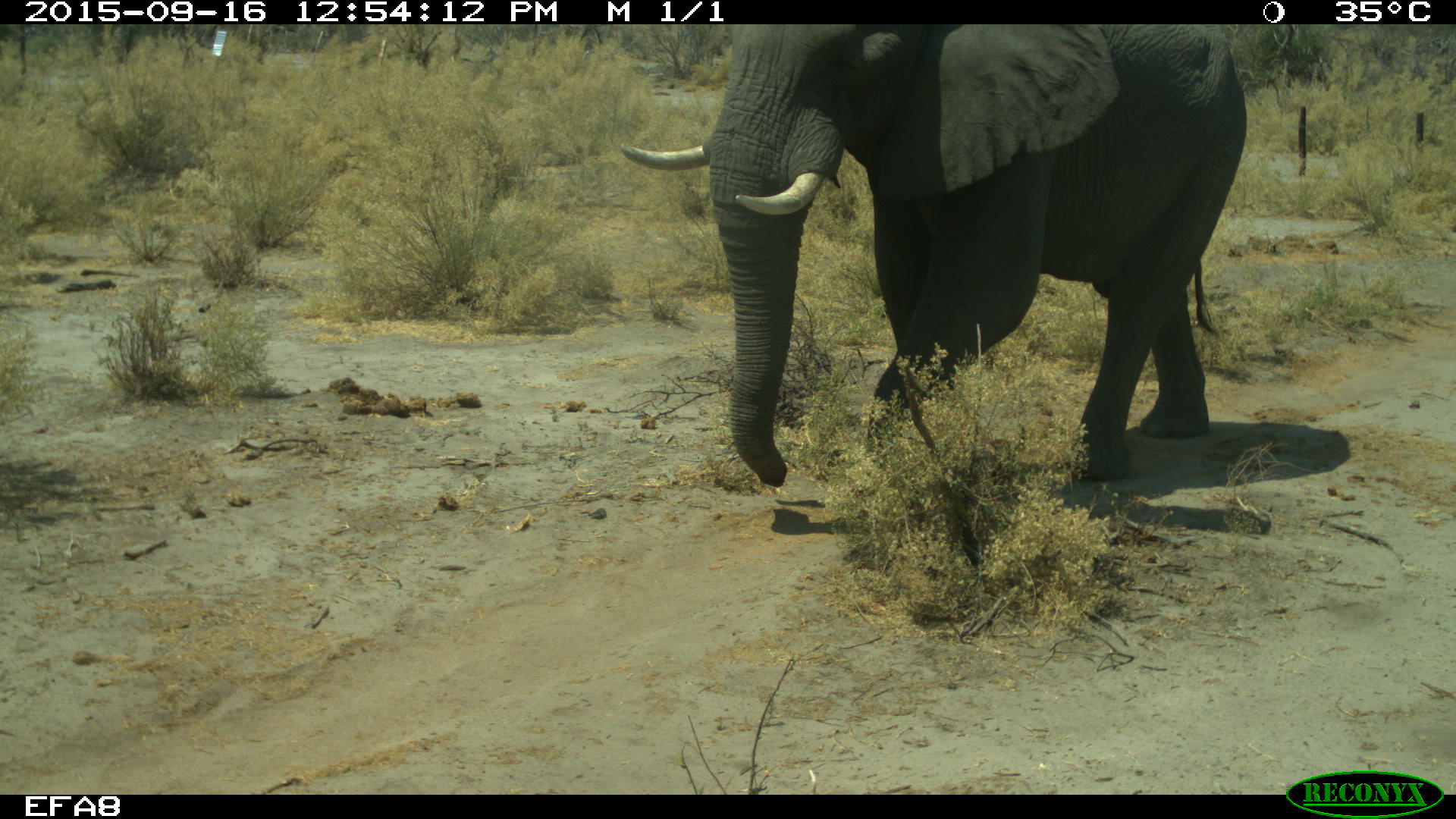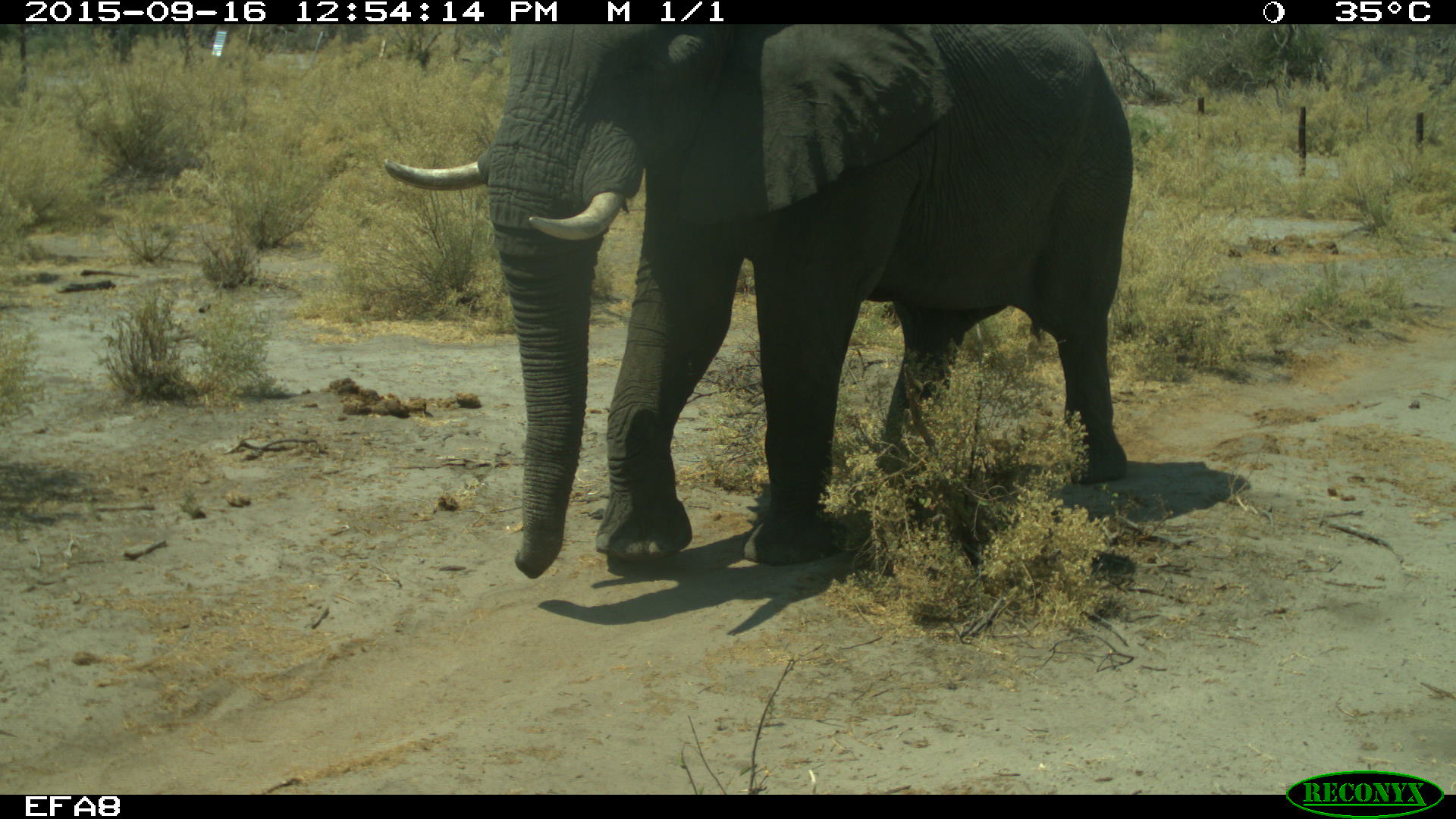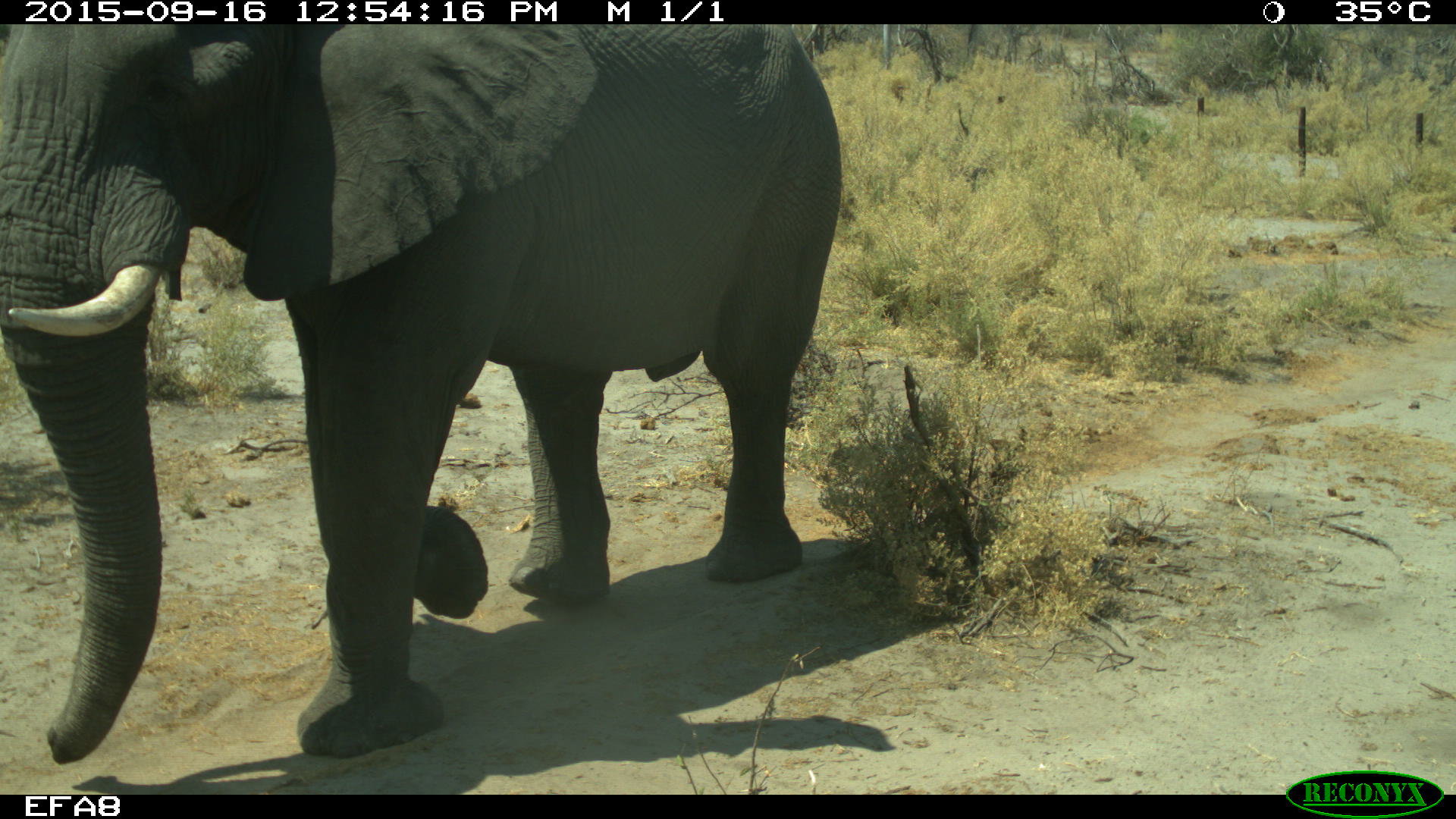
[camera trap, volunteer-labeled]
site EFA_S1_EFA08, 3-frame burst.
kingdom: Animalia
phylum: Chordata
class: Mammalia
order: Proboscidea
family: Elephantidae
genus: Loxodonta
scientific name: Loxodonta africana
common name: african bush elephant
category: elephant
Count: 1.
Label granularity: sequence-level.